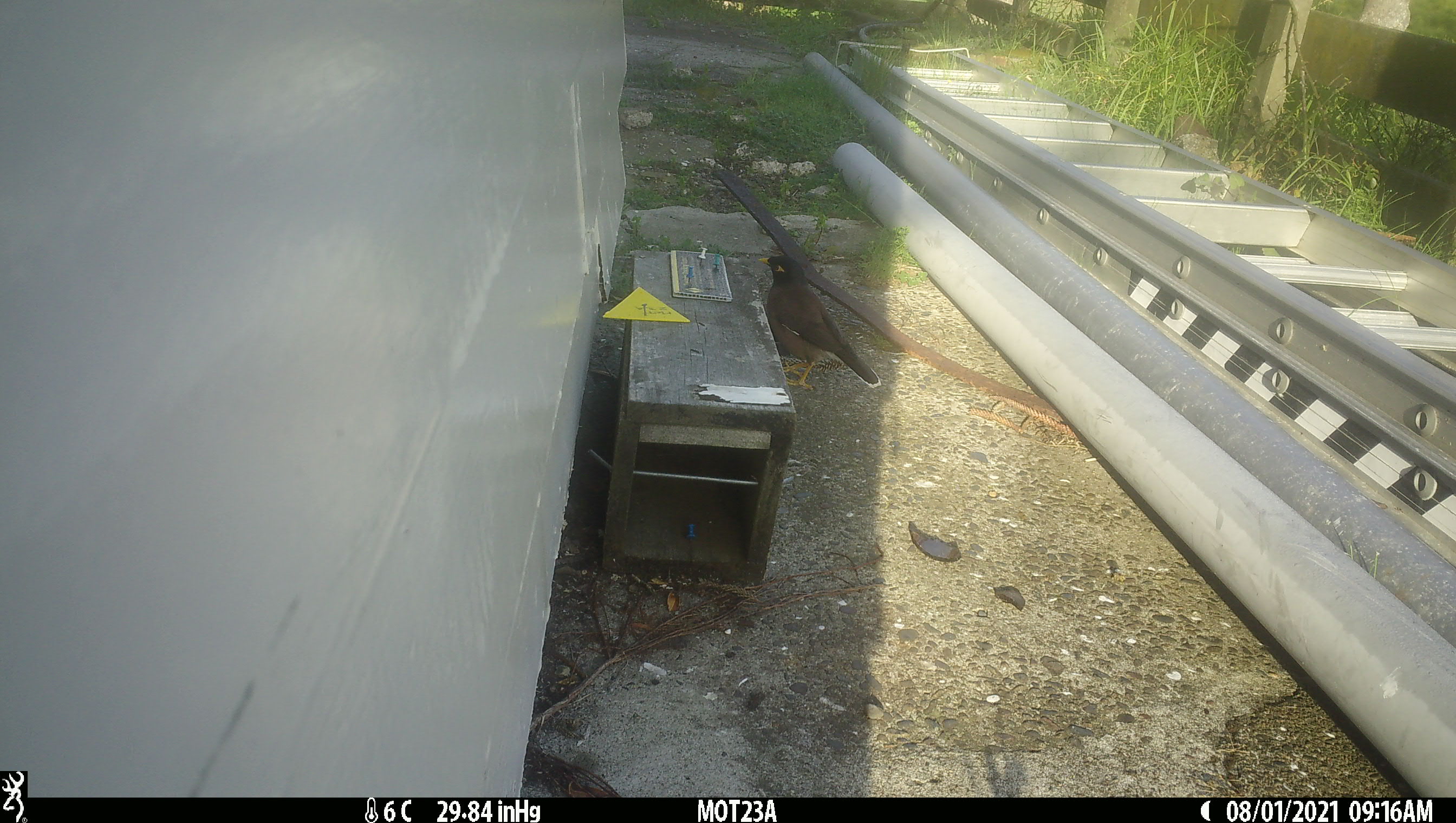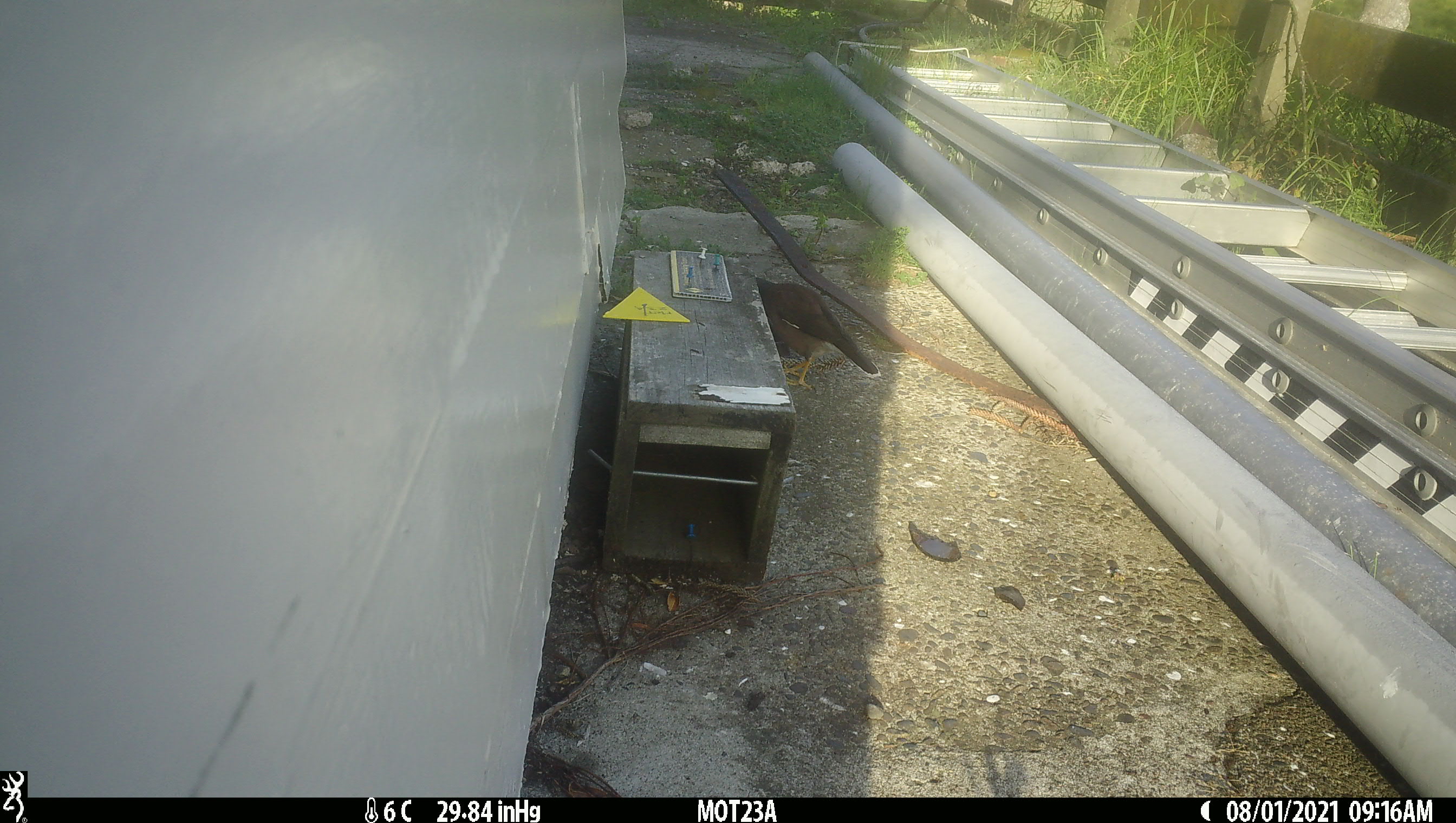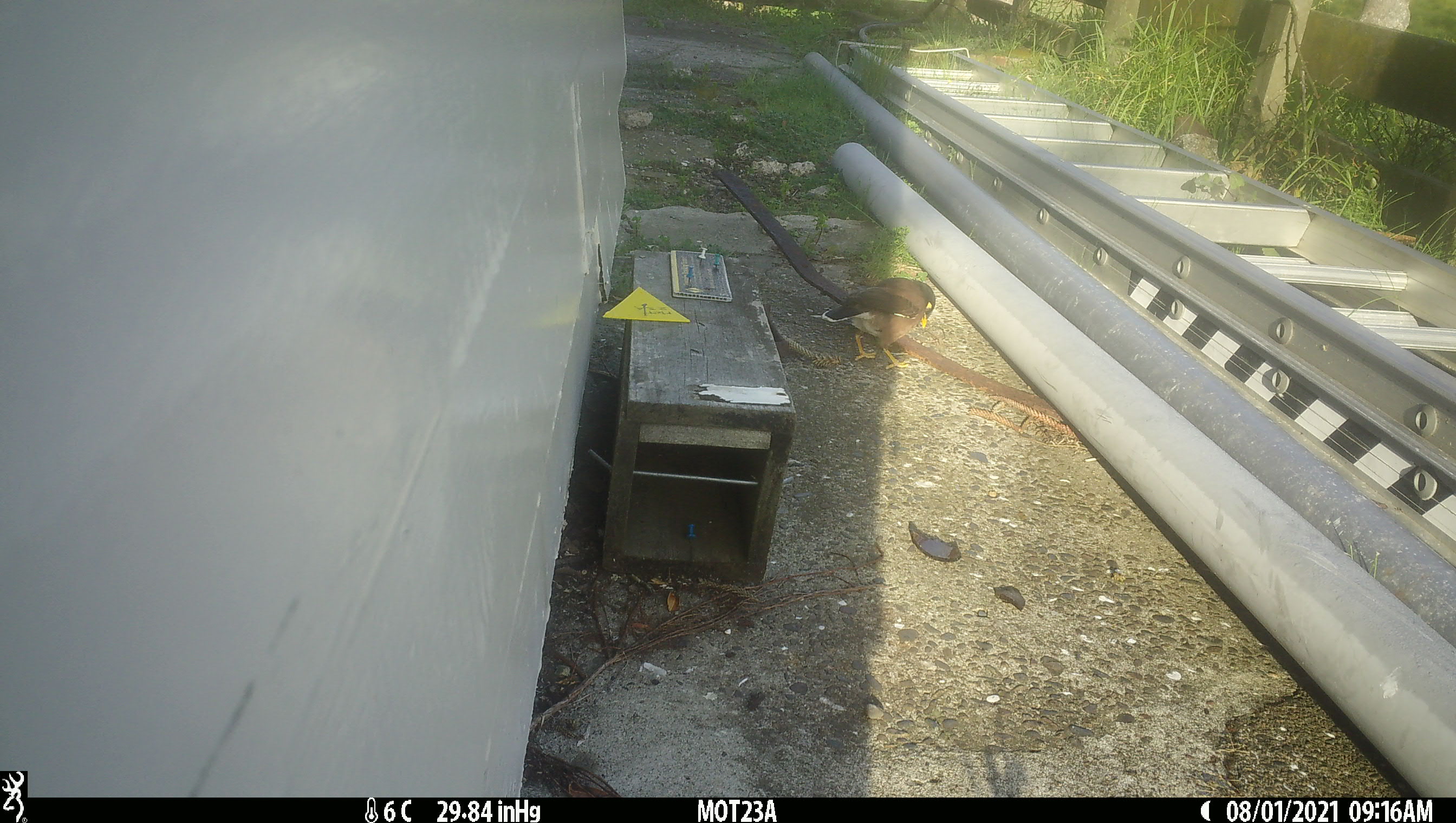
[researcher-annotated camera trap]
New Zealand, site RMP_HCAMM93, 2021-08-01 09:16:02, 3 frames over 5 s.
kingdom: Animalia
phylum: Chordata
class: Aves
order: Passeriformes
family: Sturnidae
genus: Acridotheres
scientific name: Acridotheres tristis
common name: common myna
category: myna